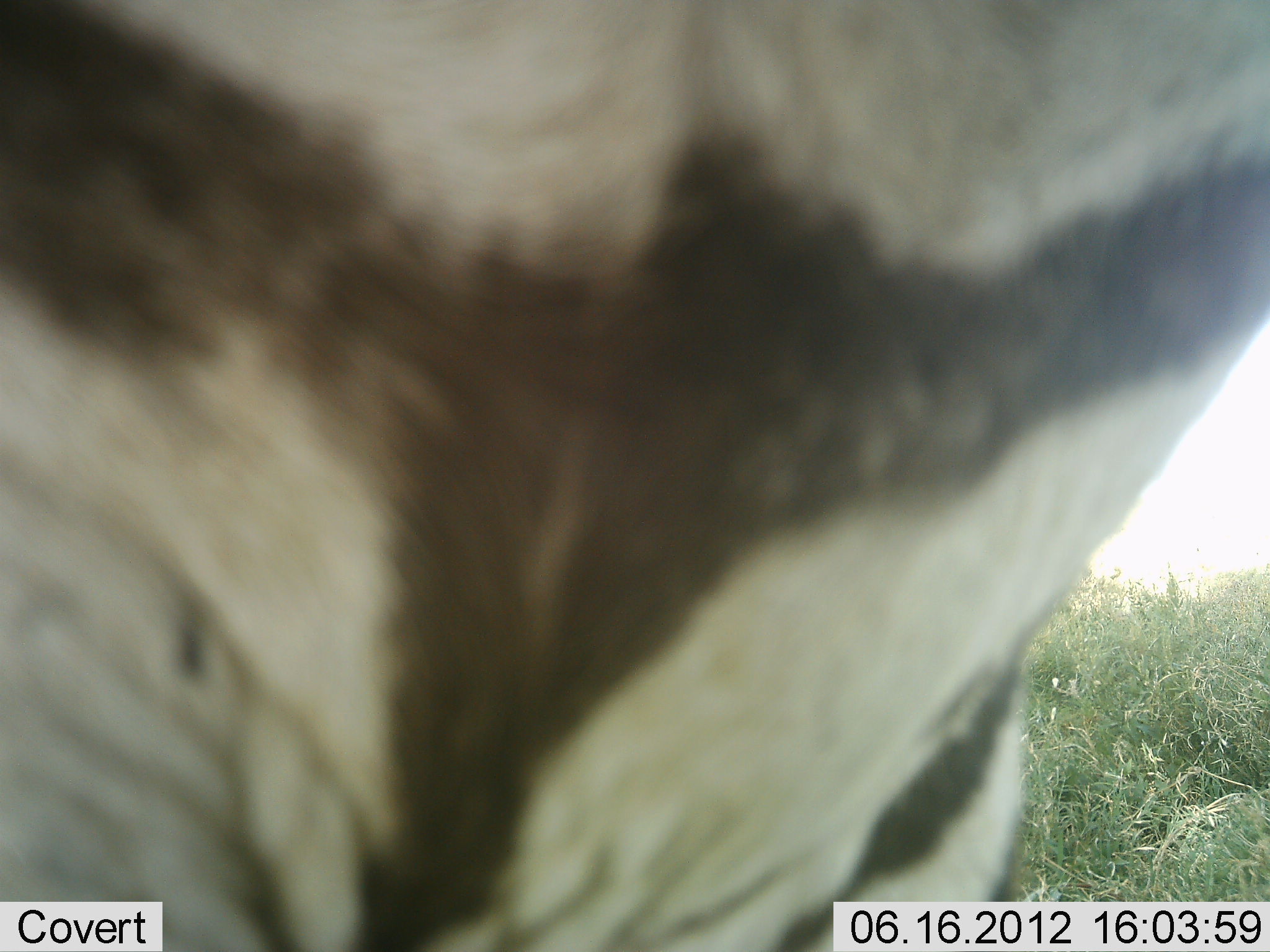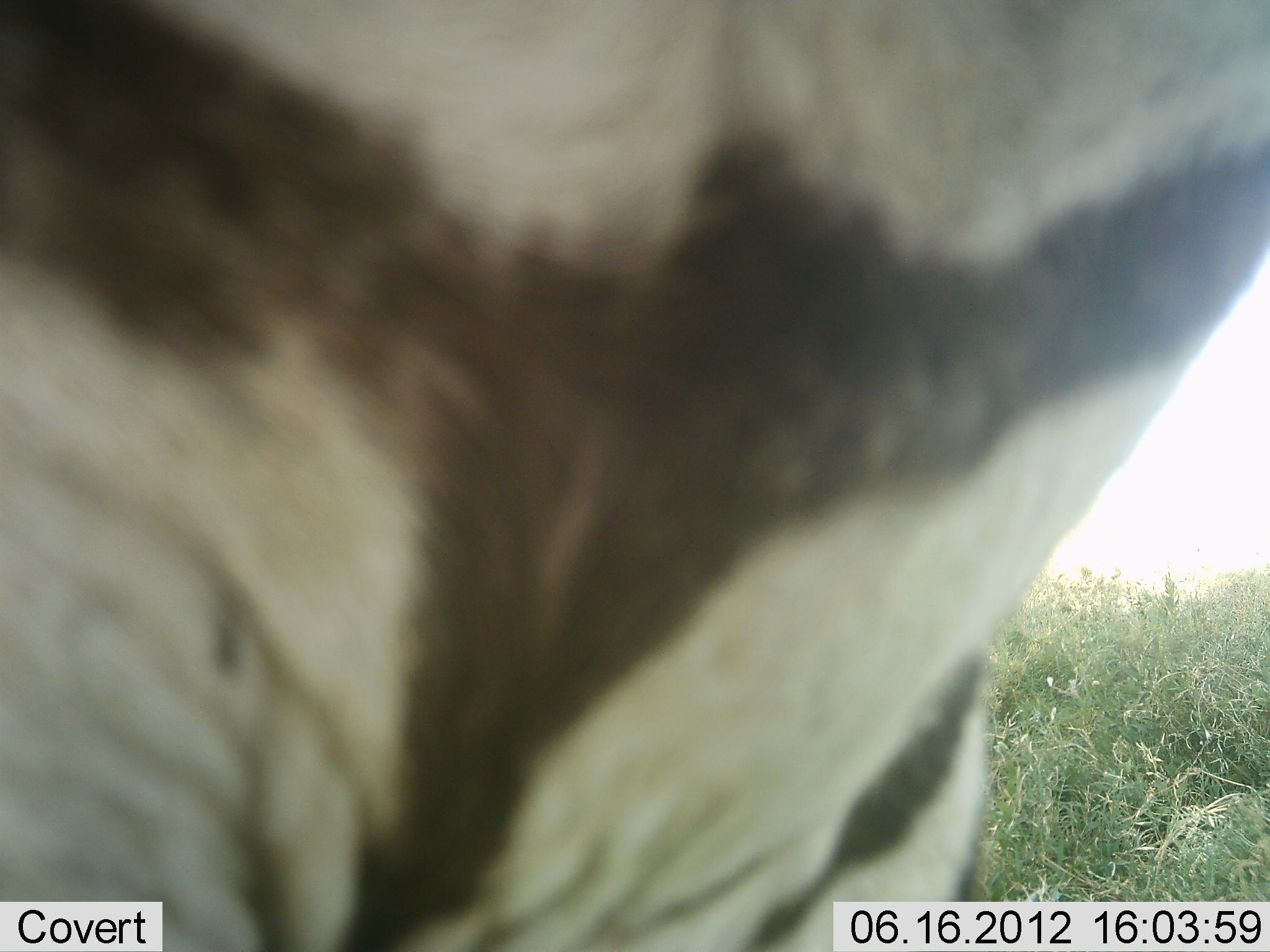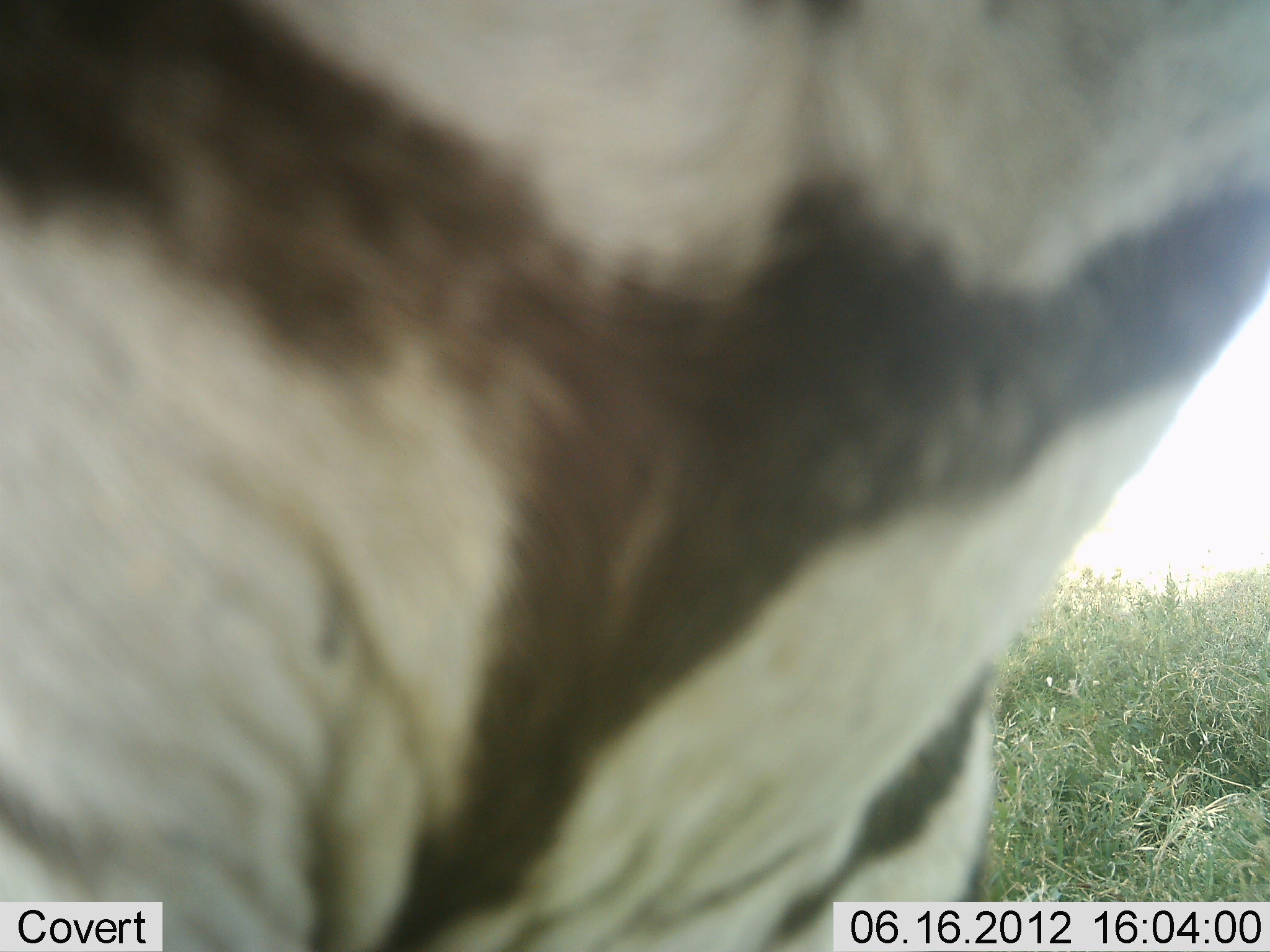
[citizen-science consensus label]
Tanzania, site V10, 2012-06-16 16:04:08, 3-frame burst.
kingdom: Animalia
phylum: Chordata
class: Mammalia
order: Perissodactyla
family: Equidae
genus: Equus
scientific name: Equus quagga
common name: plains zebra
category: zebra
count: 1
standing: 100%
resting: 0%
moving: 0%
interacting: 0%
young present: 0%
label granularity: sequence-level